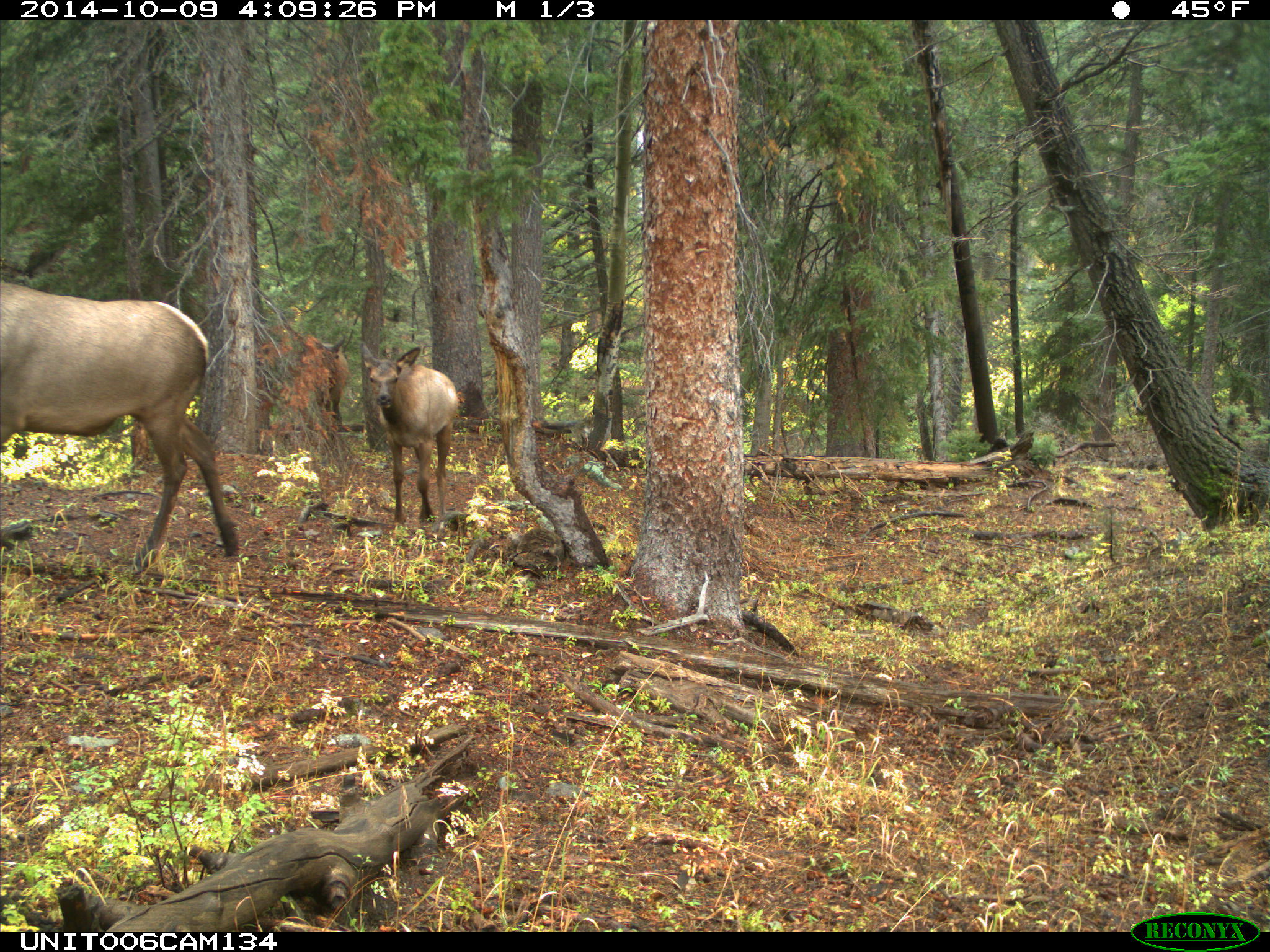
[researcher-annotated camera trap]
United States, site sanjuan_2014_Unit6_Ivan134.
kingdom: Animalia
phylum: Chordata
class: Mammalia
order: Artiodactyla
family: Cervidae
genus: Cervus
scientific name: Cervus elaphus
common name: red deer